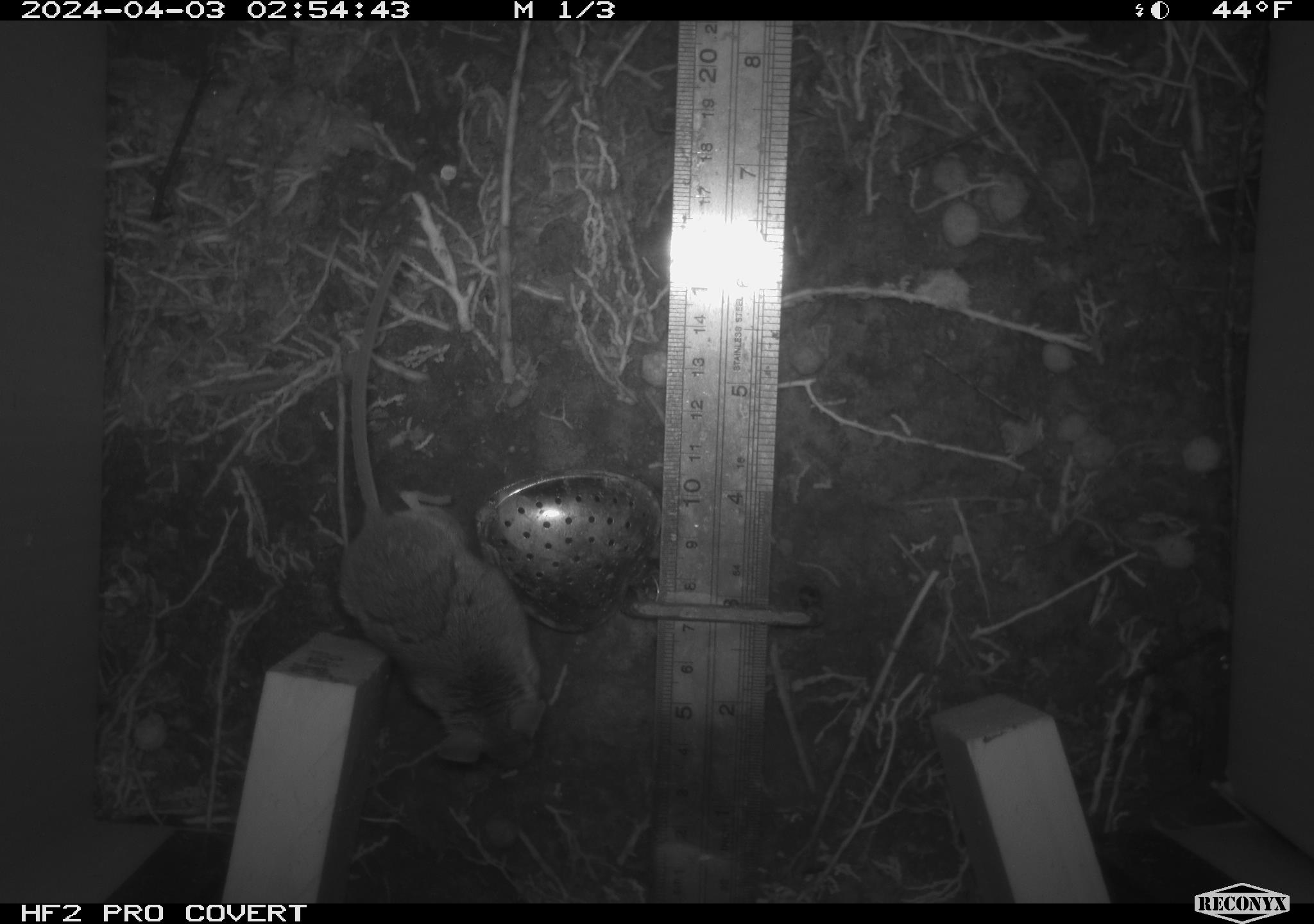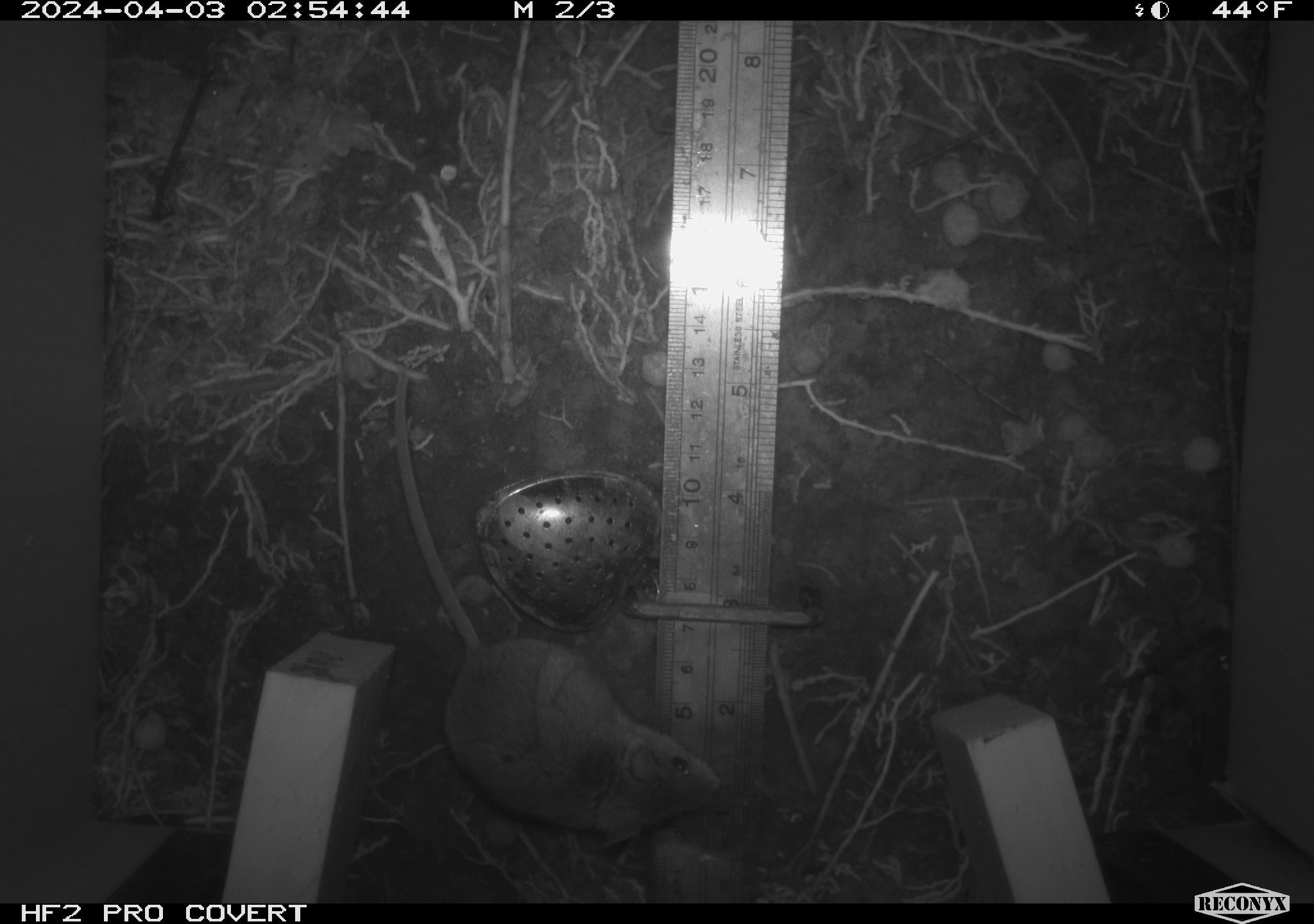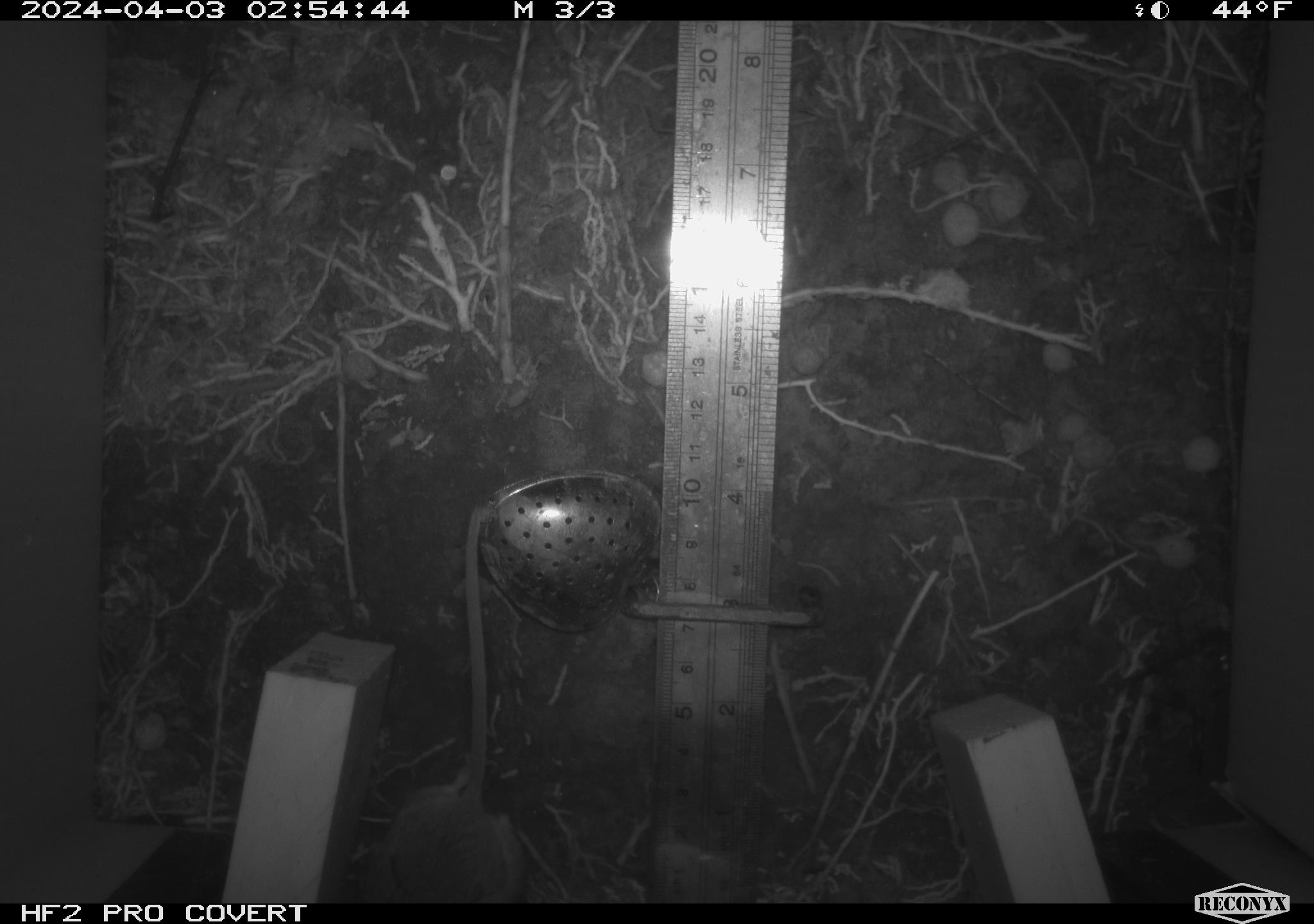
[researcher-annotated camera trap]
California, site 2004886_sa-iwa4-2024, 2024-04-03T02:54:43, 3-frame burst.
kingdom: Animalia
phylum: Chordata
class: Mammalia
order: Rodentia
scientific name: Rodentia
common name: mouse species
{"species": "mouse species (Rodentia)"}